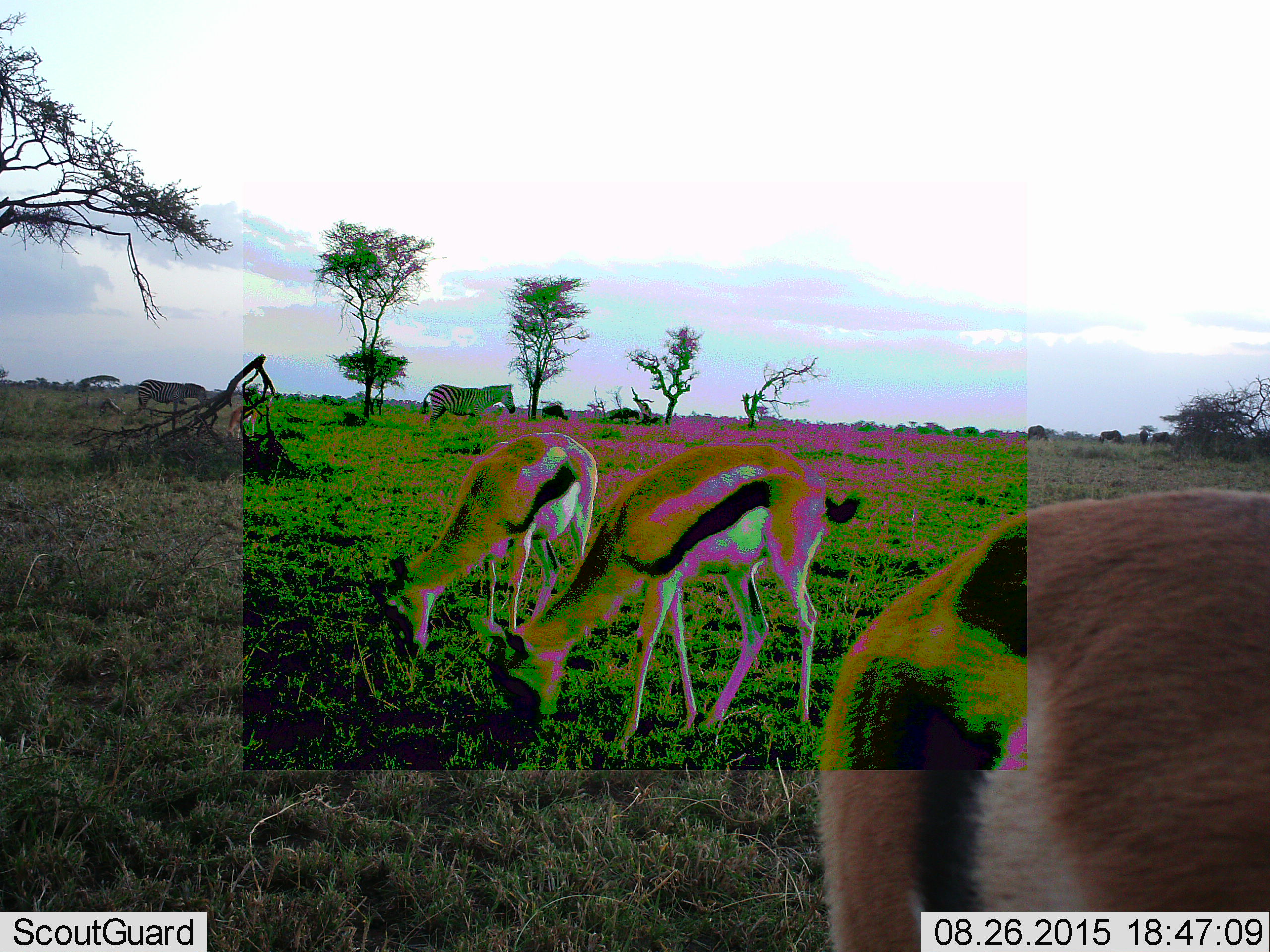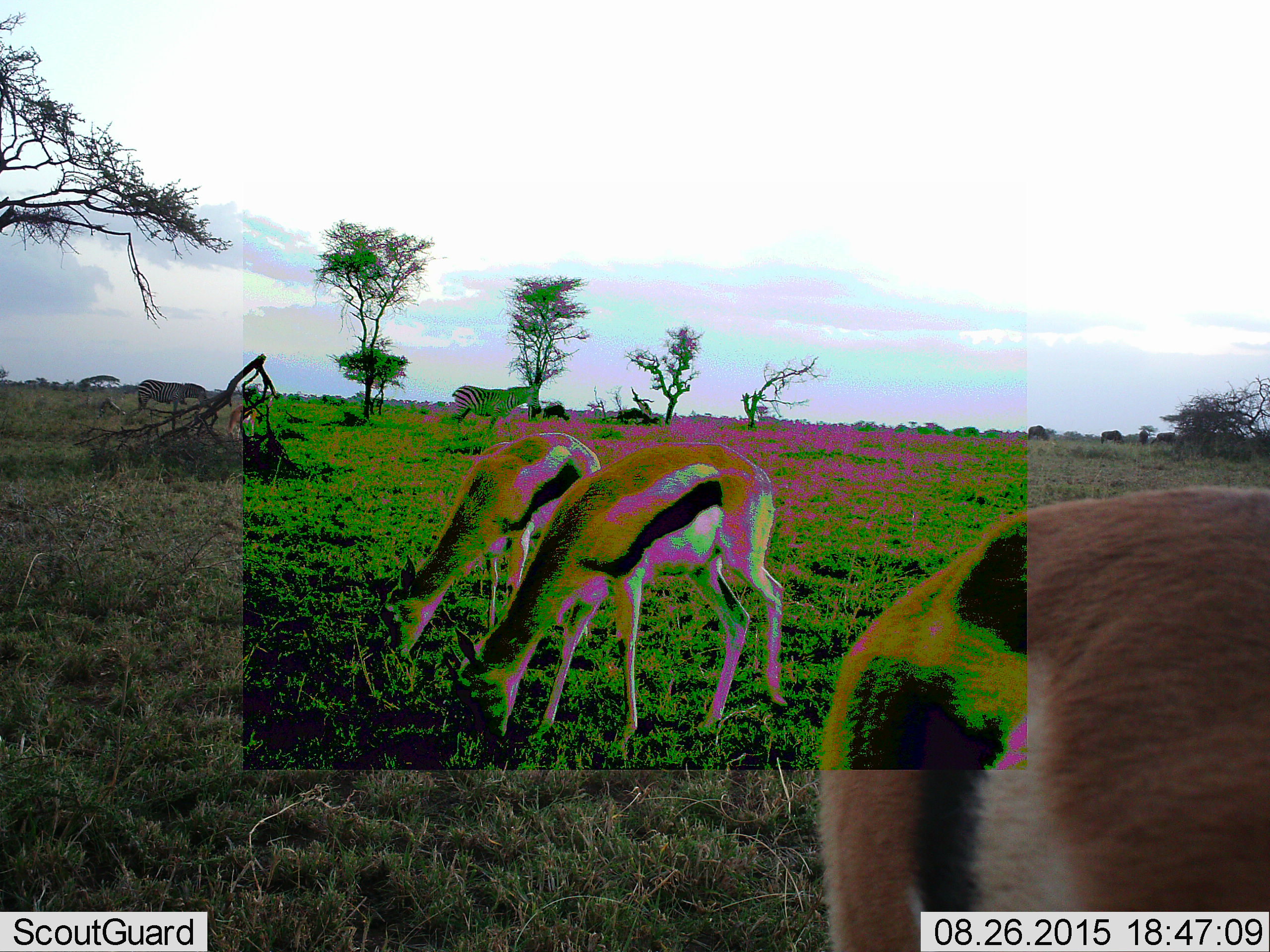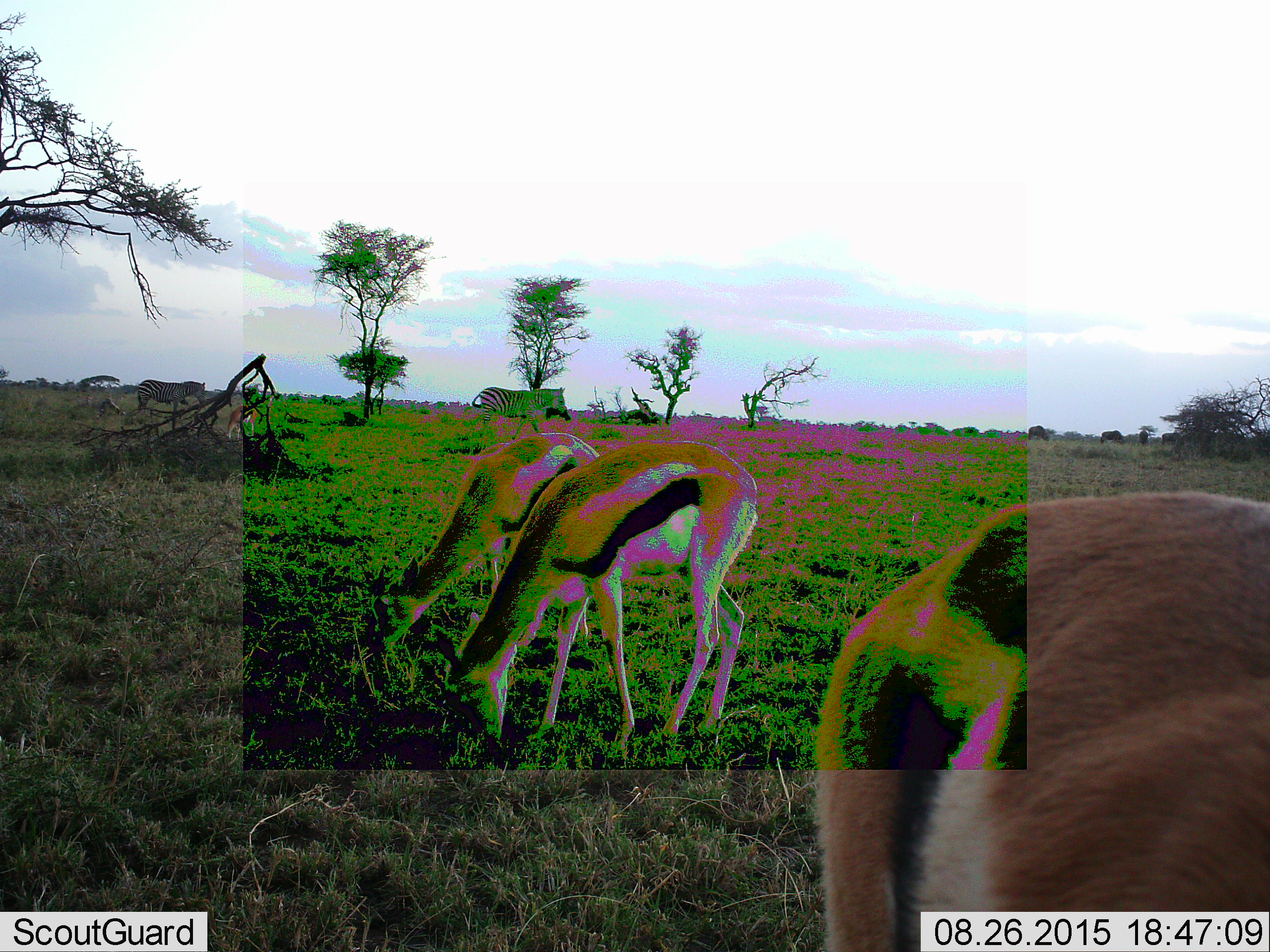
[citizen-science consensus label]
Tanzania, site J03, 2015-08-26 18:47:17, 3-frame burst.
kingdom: Animalia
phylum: Chordata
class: Mammalia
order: Artiodactyla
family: Bovidae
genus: Eudorcas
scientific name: Eudorcas thomsonii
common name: thomson's gazelle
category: gazellethomsons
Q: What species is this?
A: Gazellethomsons (thomson's gazelle) (Eudorcas thomsonii).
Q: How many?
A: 3.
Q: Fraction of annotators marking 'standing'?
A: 44%.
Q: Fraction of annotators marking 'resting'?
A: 0%.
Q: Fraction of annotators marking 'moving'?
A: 11%.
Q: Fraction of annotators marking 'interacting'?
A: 0%.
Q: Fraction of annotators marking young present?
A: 0%.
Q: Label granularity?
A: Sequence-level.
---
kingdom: Animalia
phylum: Chordata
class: Mammalia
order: Perissodactyla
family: Equidae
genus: Equus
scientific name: Equus quagga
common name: plains zebra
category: zebra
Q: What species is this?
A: Zebra (plains zebra) (Equus quagga).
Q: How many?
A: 2.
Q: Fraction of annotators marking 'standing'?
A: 30%.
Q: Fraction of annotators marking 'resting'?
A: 0%.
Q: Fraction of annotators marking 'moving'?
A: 90%.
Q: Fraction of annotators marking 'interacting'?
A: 0%.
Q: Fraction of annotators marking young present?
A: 0%.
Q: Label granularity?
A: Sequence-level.